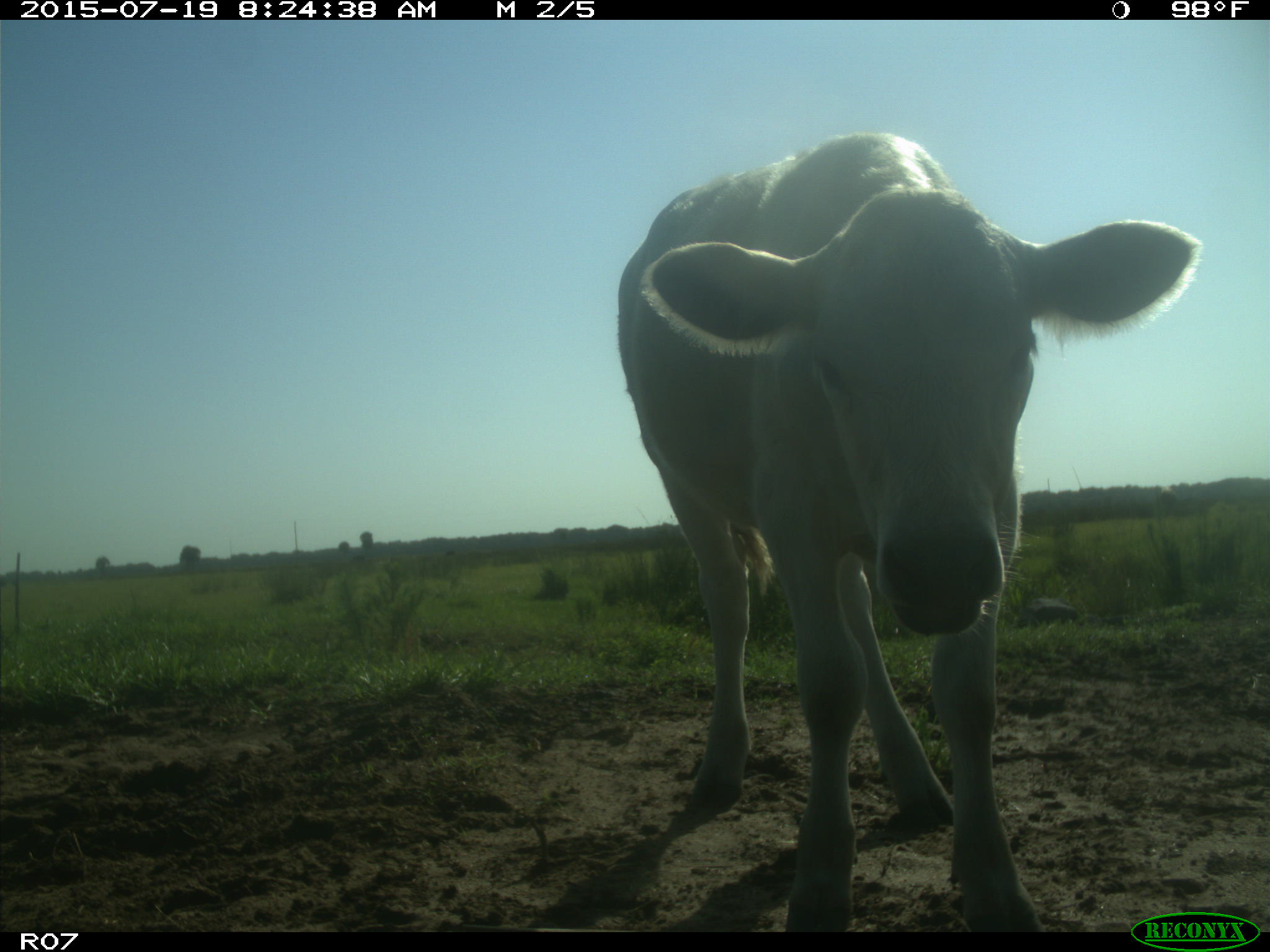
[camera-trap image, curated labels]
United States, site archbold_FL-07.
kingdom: Animalia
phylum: Chordata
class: Mammalia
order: Artiodactyla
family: Bovidae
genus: Bos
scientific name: Bos taurus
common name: domestic cow